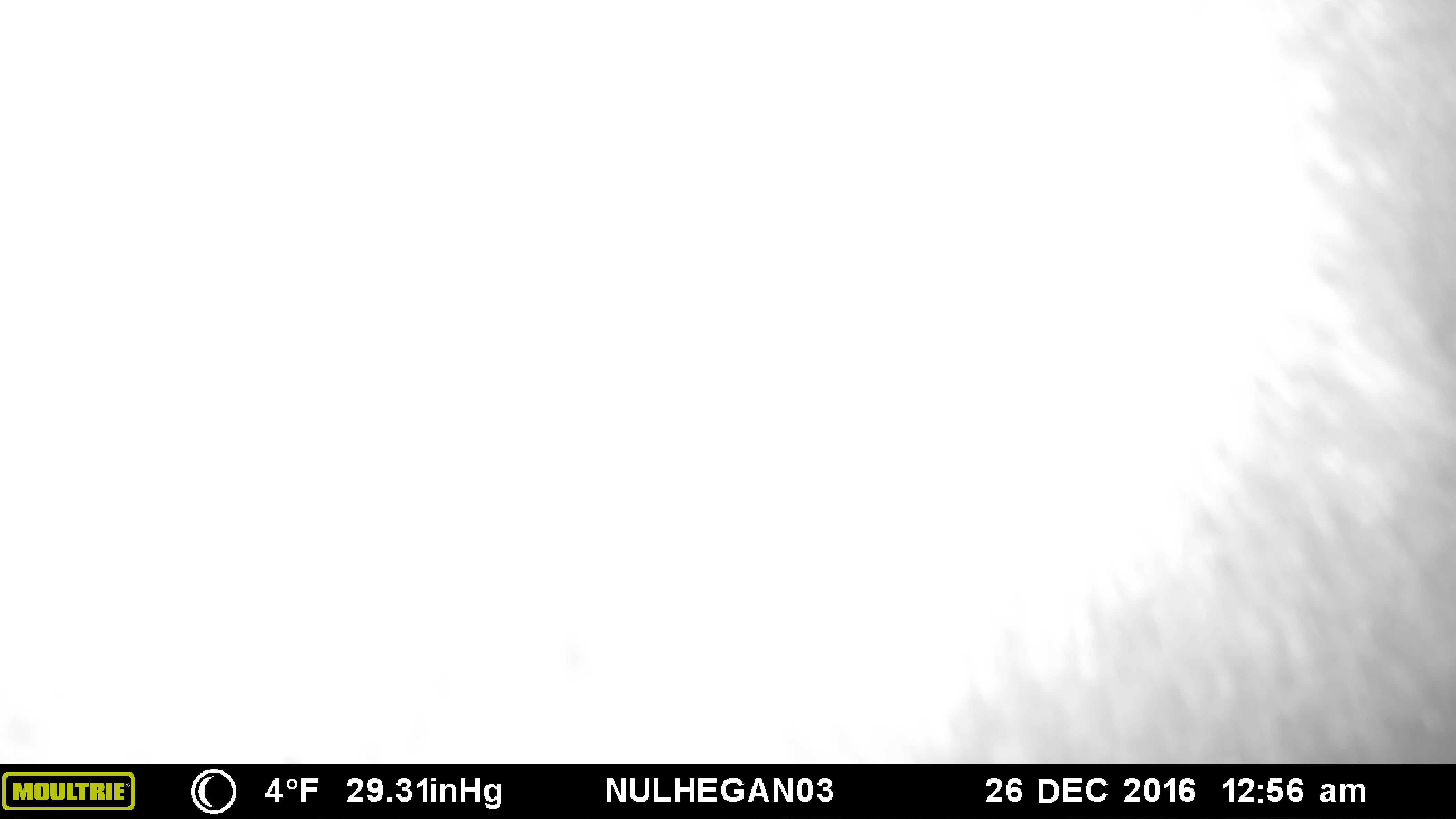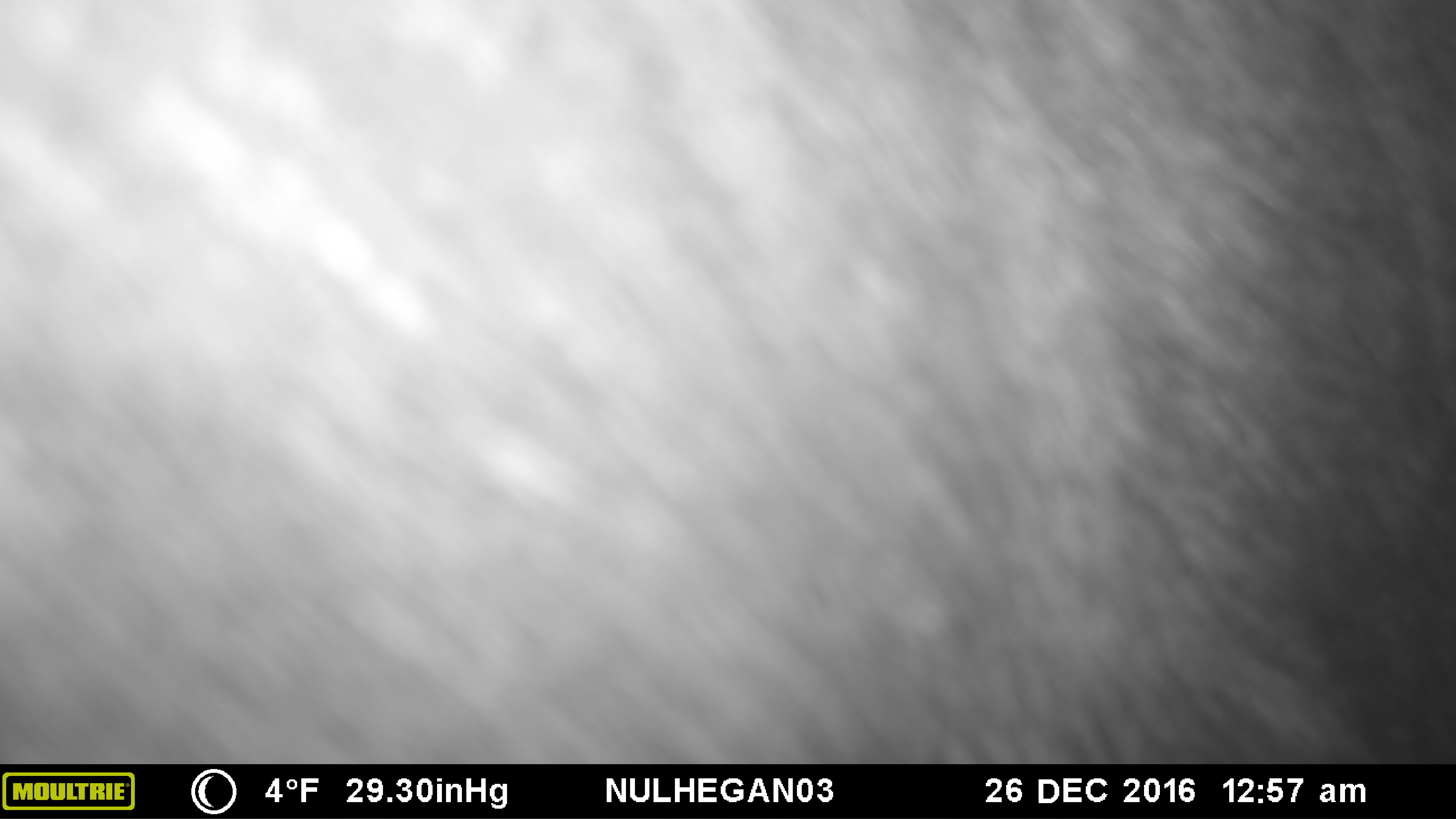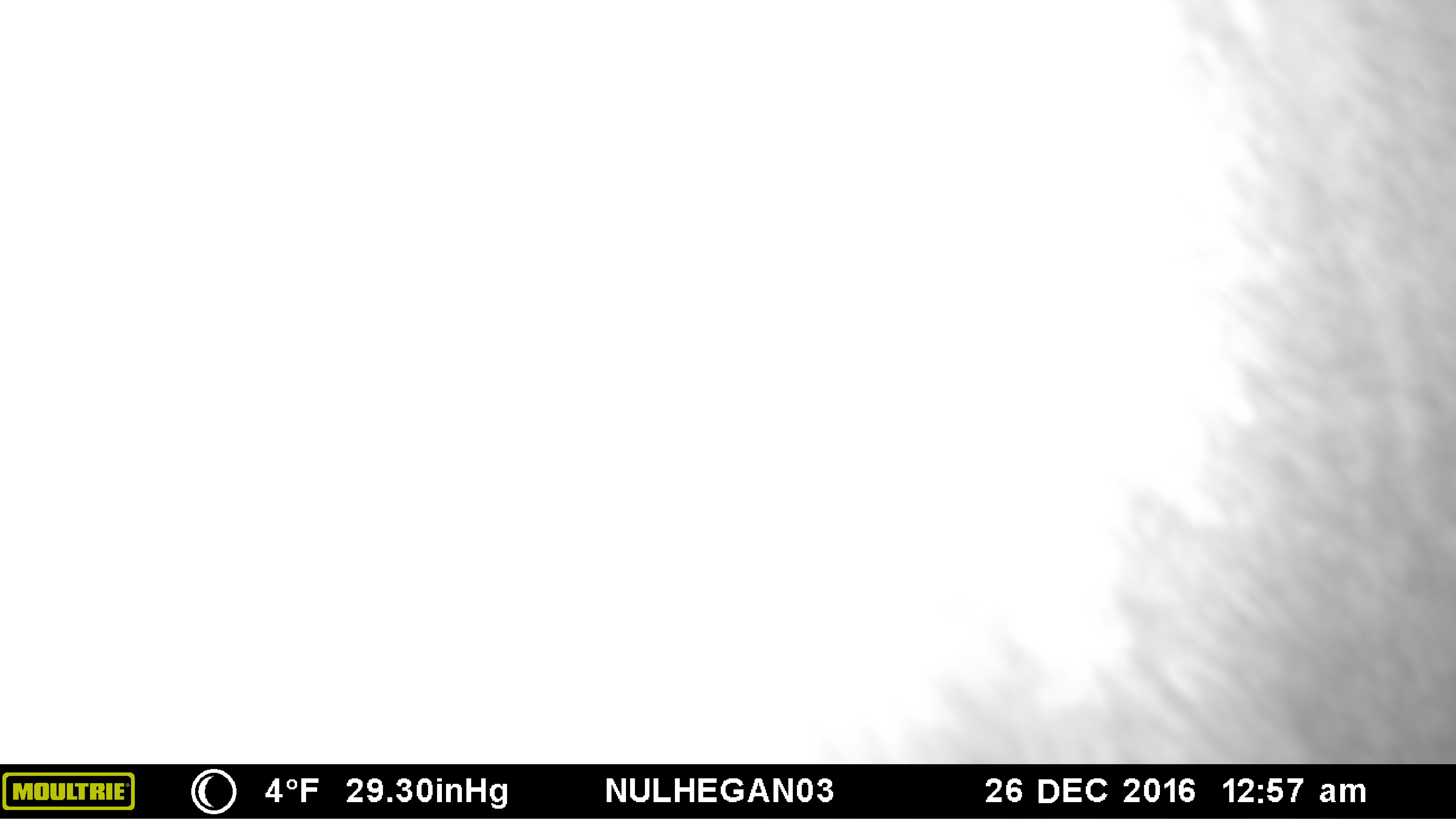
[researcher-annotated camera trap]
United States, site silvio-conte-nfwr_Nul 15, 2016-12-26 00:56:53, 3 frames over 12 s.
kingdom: Animalia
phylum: Chordata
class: Mammalia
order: Artiodactyla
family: Cervidae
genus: Alces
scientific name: Alces alces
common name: moose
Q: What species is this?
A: Moose (Alces alces).